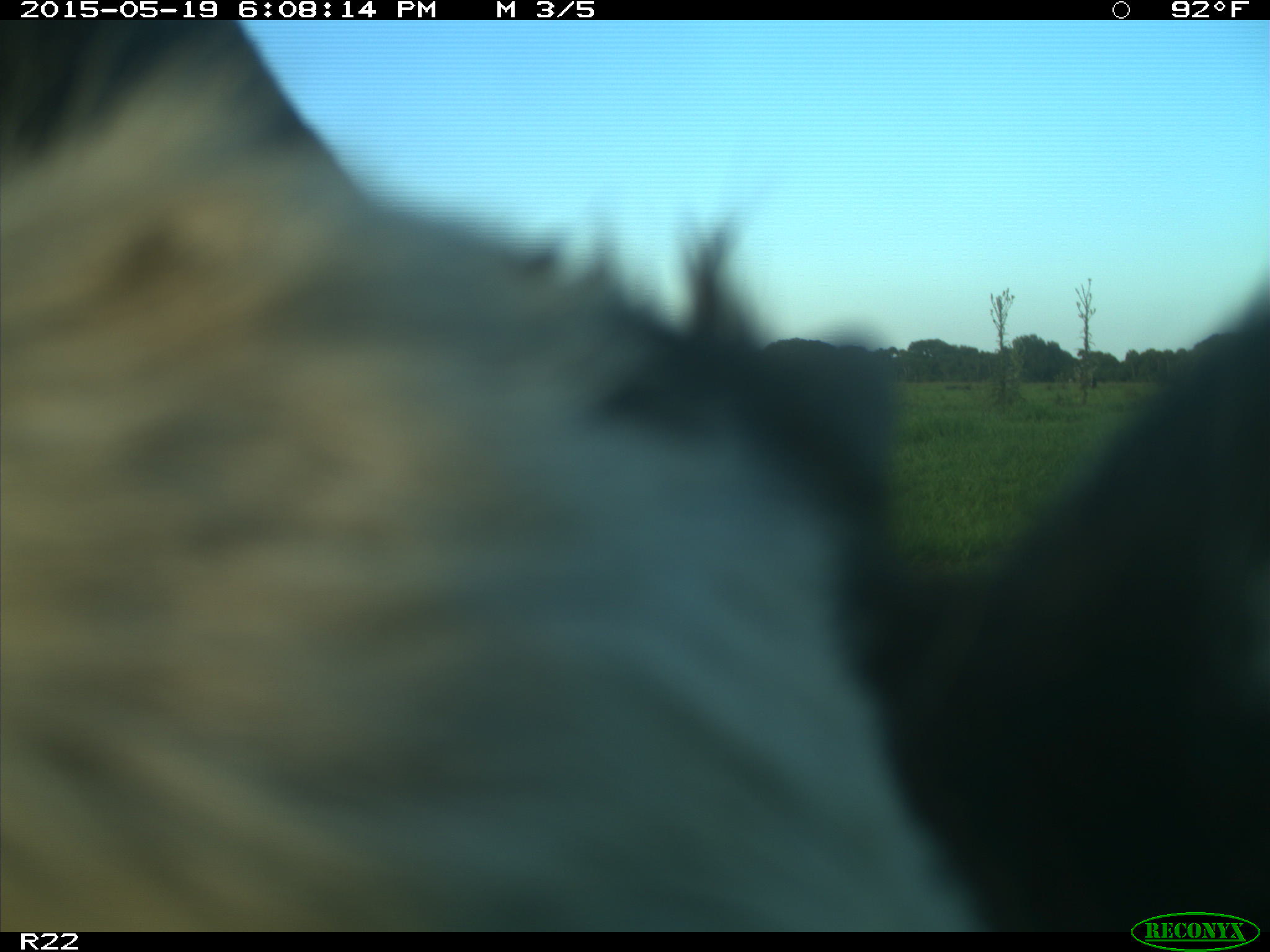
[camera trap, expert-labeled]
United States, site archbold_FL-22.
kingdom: Animalia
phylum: Chordata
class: Mammalia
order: Artiodactyla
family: Bovidae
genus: Bos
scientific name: Bos taurus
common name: domestic cow